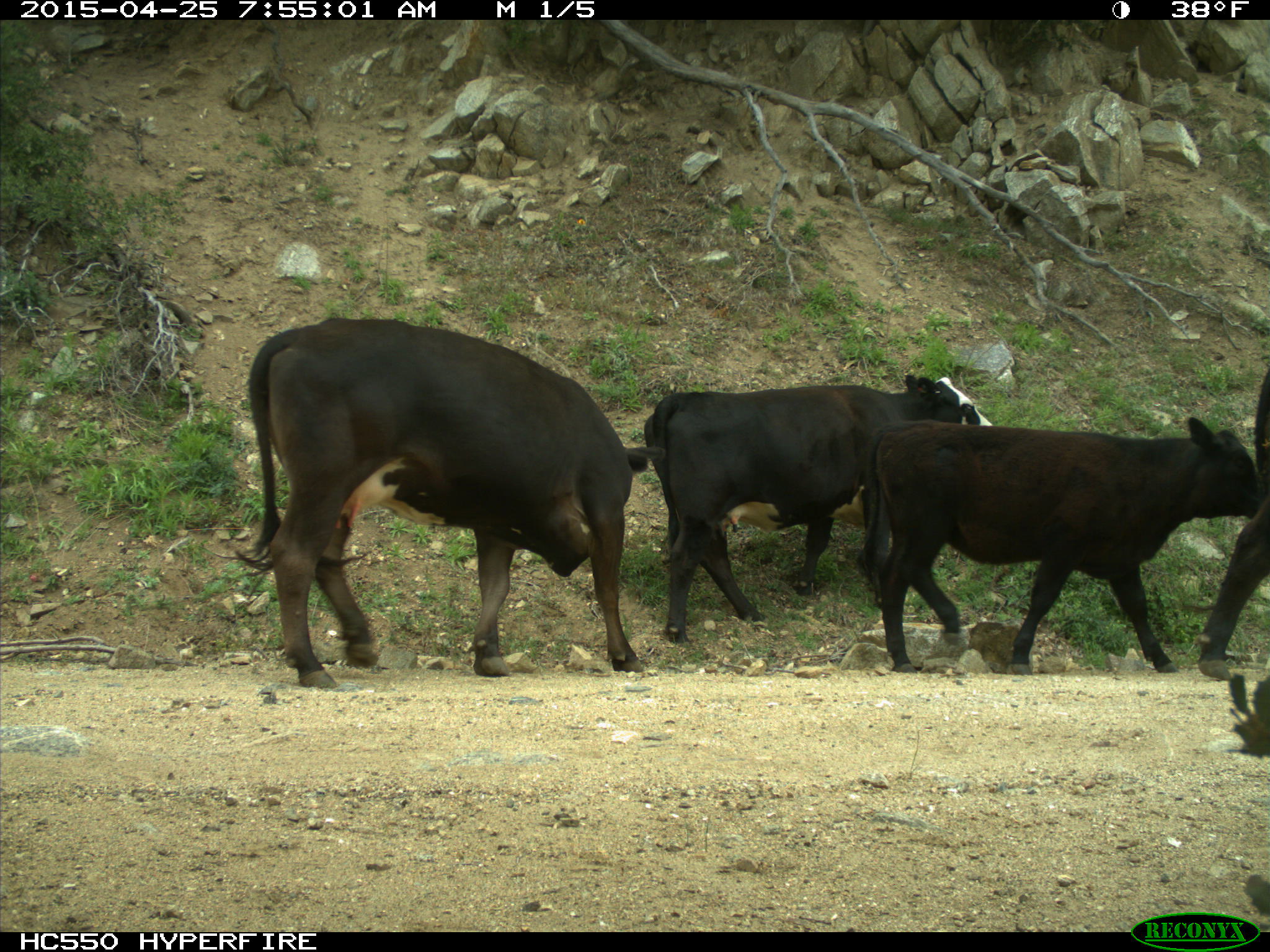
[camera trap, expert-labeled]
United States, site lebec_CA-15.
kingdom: Animalia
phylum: Chordata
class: Mammalia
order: Artiodactyla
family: Bovidae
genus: Bos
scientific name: Bos taurus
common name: domestic cow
Bos taurus (domestic cow).